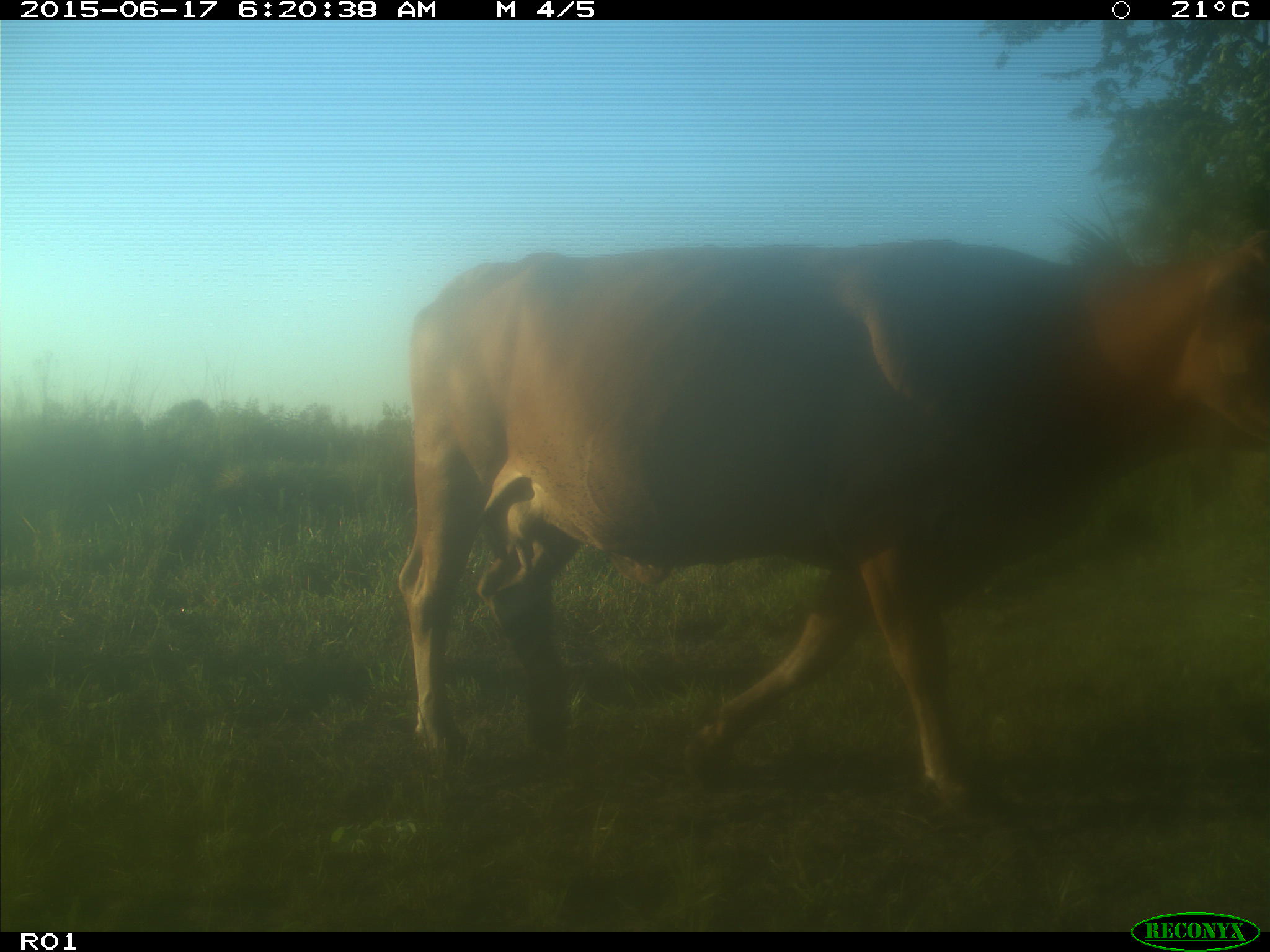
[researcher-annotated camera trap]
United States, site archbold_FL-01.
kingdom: Animalia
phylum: Chordata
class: Mammalia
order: Artiodactyla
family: Bovidae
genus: Bos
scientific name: Bos taurus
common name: domestic cow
Bos taurus (domestic cow).